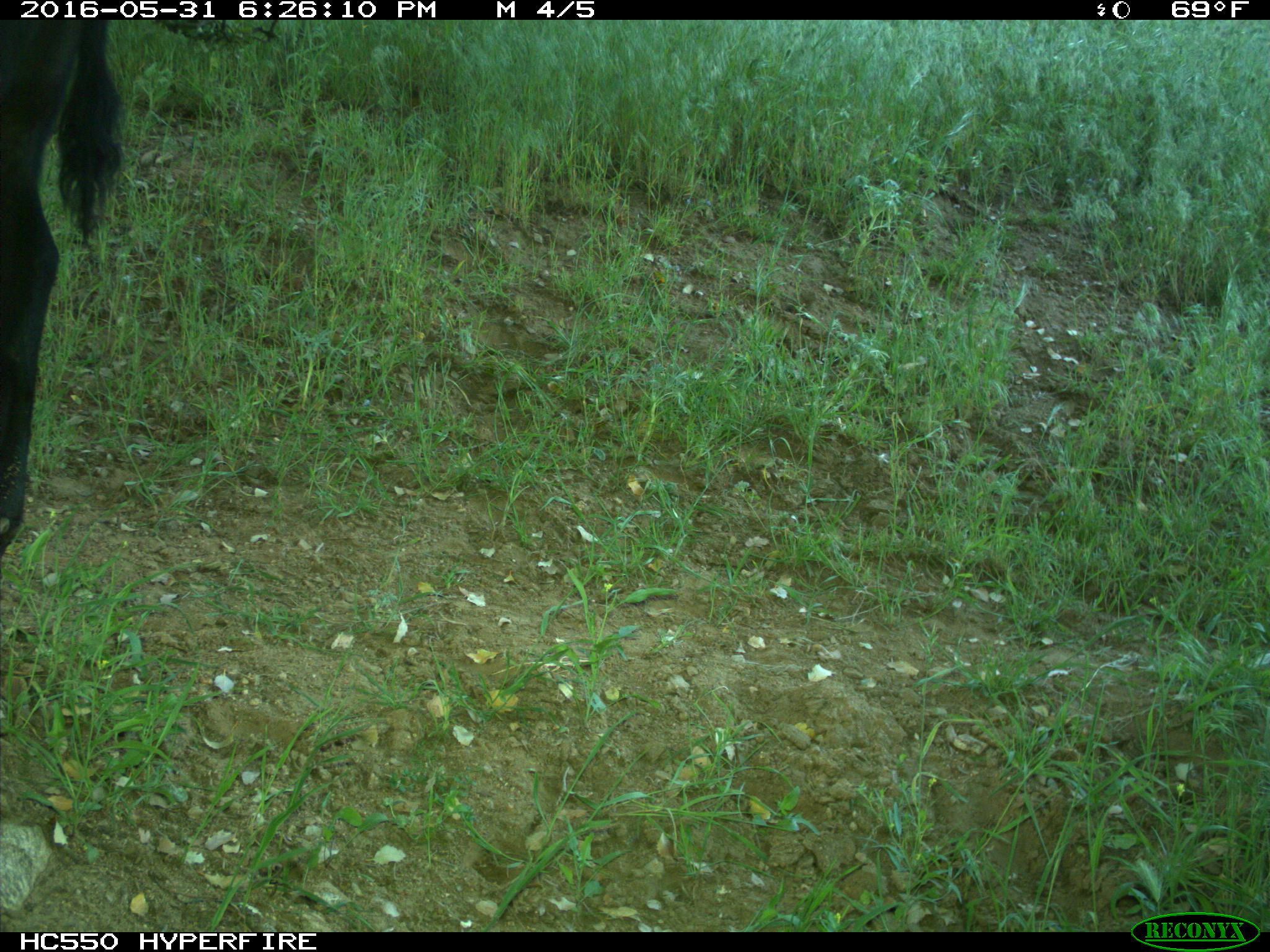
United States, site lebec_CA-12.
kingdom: Animalia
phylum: Chordata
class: Mammalia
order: Artiodactyla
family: Bovidae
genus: Bos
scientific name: Bos taurus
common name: domestic cow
Bos taurus (domestic cow).